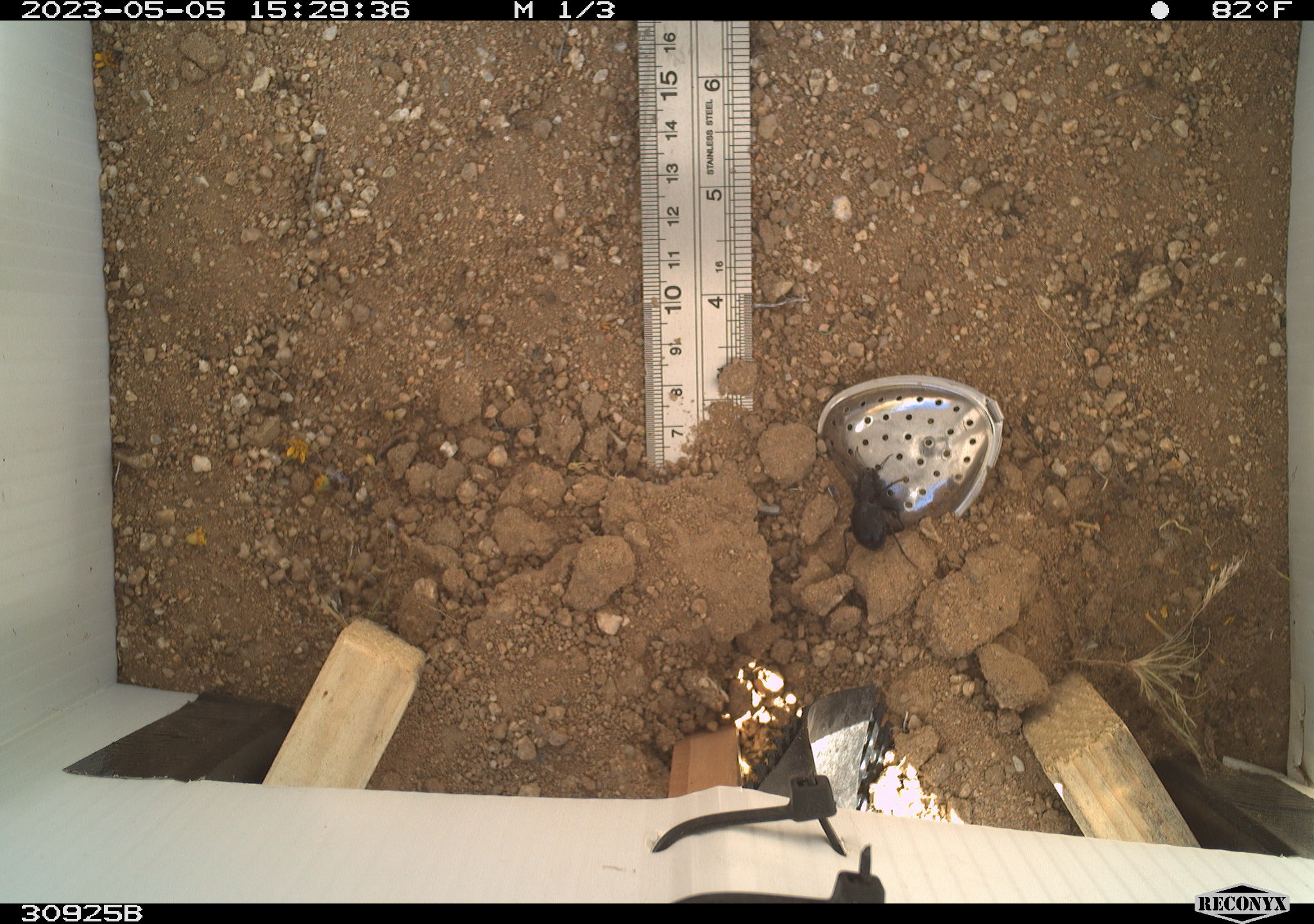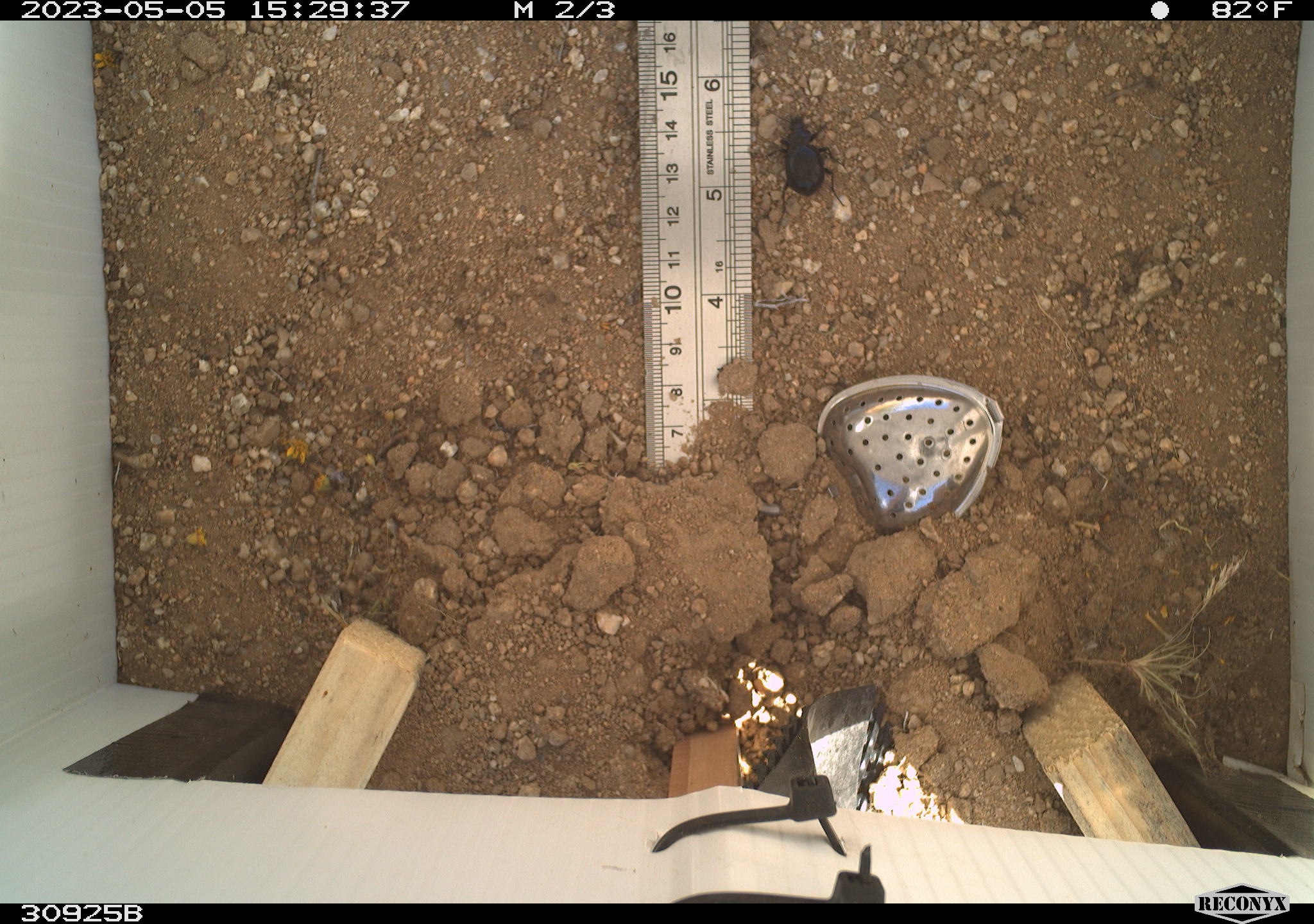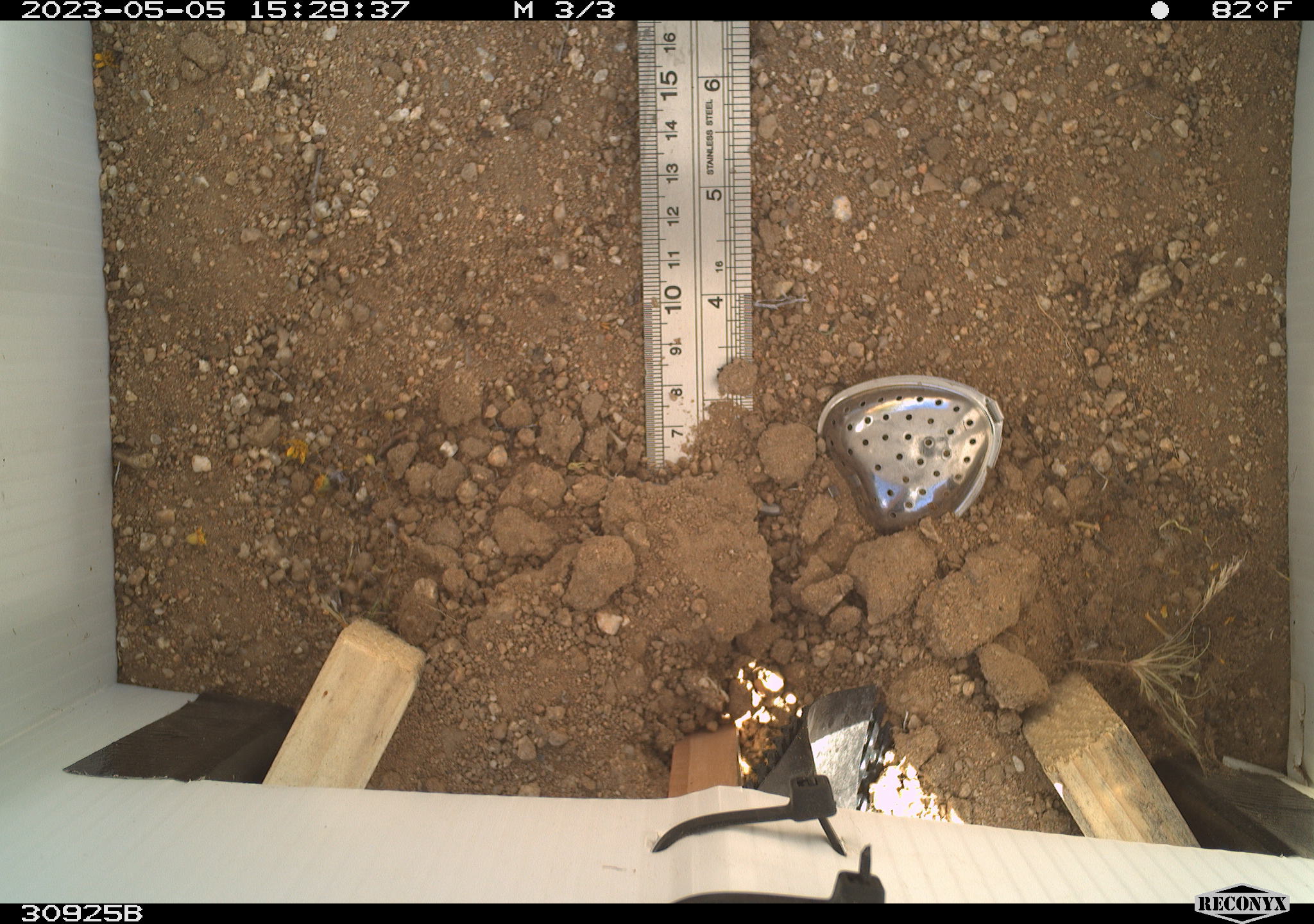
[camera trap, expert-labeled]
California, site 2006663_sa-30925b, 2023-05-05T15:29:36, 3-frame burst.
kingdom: Animalia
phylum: Arthropoda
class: Insecta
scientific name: Insecta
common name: insect